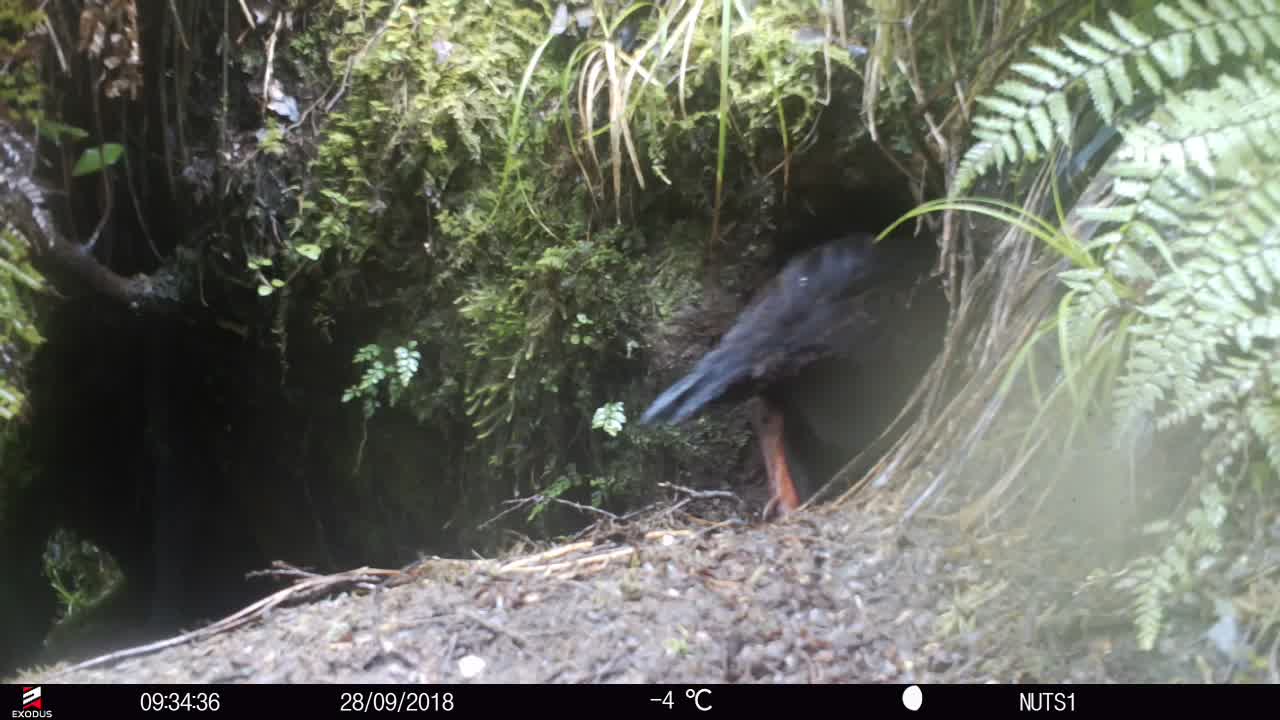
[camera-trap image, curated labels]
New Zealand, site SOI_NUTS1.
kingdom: Animalia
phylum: Chordata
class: Aves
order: Gruiformes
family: Rallidae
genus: Gallirallus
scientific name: Gallirallus australis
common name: weka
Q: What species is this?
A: Weka (Gallirallus australis).